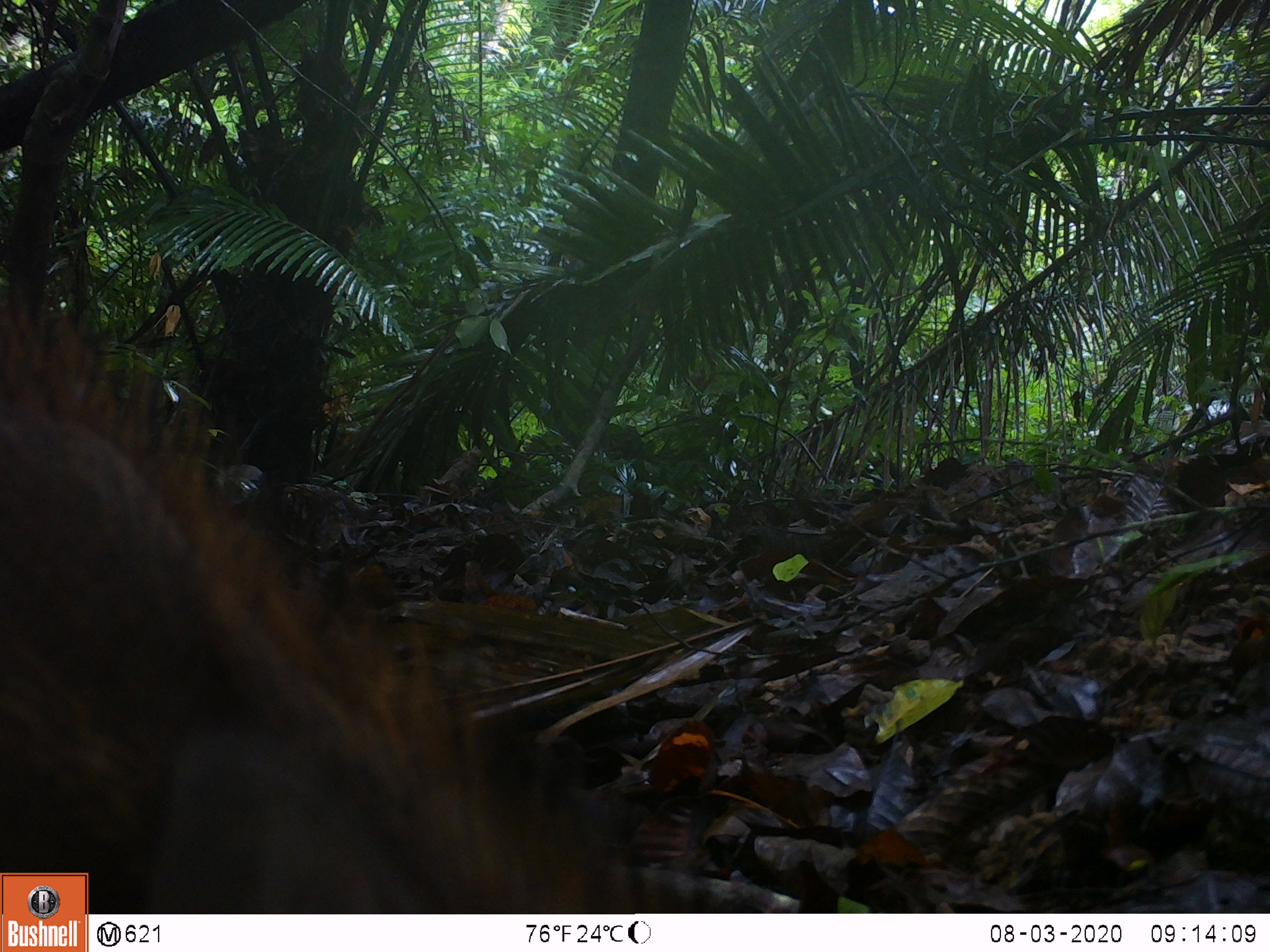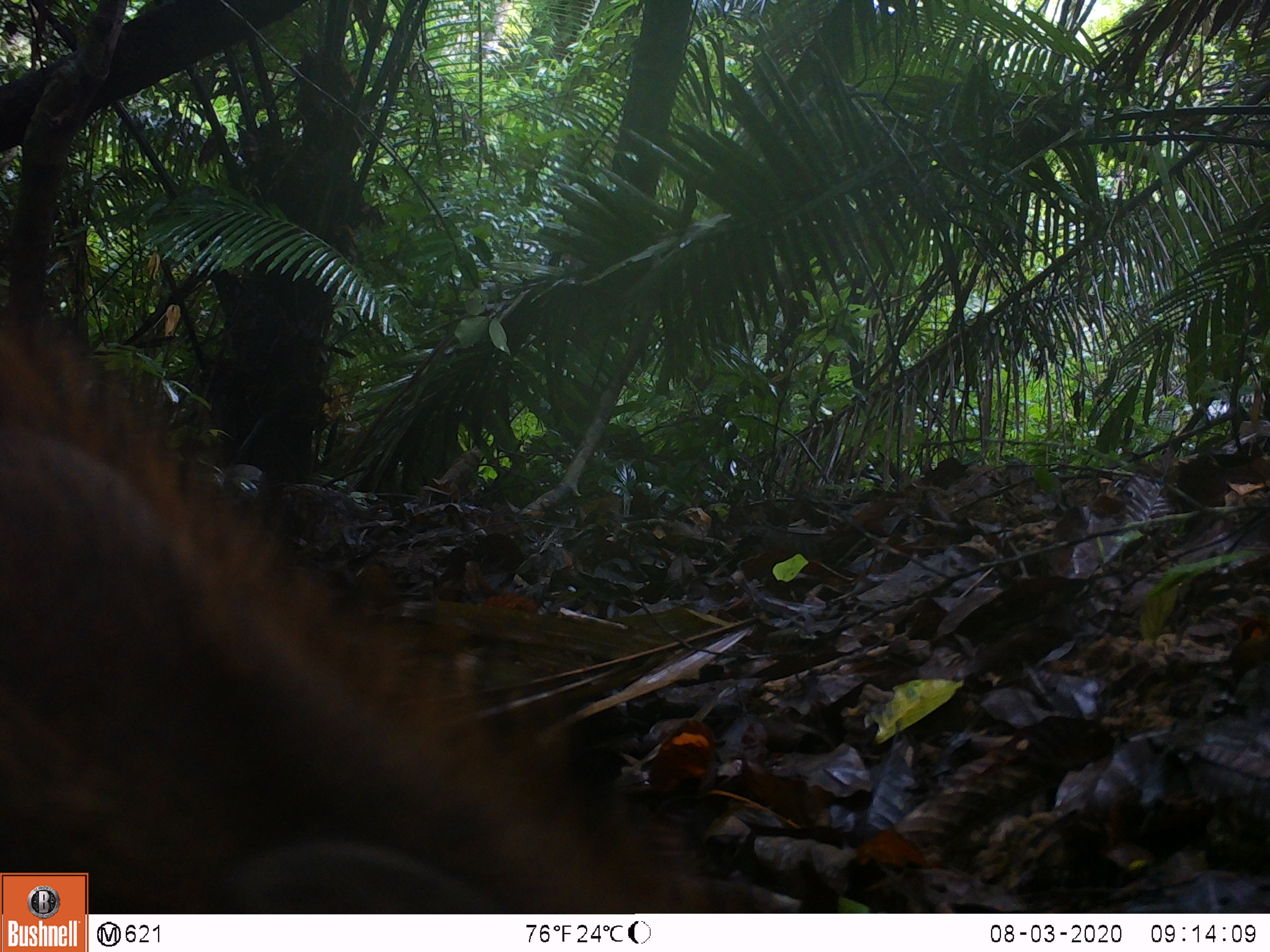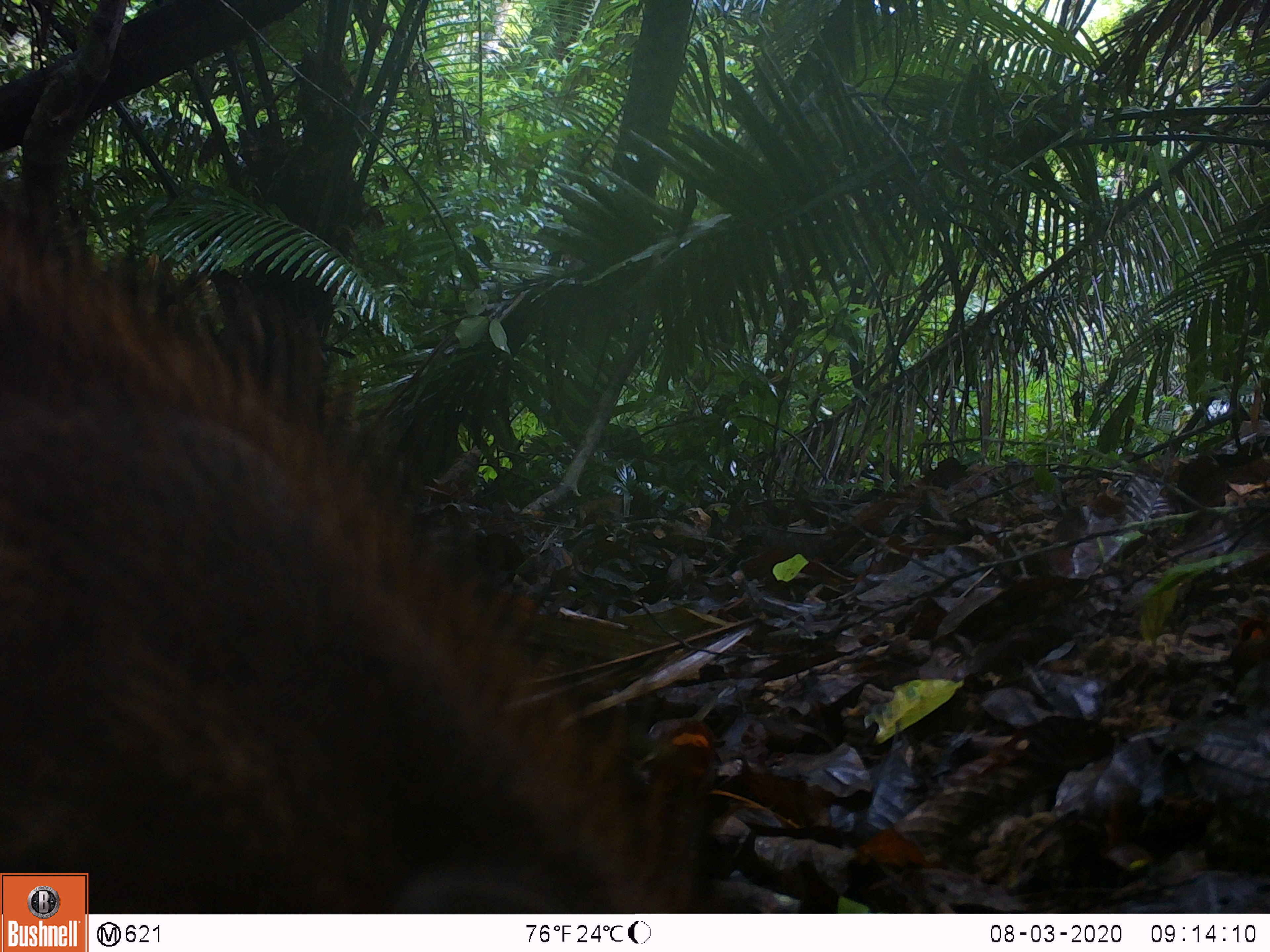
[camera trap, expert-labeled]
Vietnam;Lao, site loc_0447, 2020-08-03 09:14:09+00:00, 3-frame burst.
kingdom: Animalia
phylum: Chordata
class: Mammalia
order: Artiodactyla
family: Suidae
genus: Sus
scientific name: Sus scrofa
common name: eurasian wild pig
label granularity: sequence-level